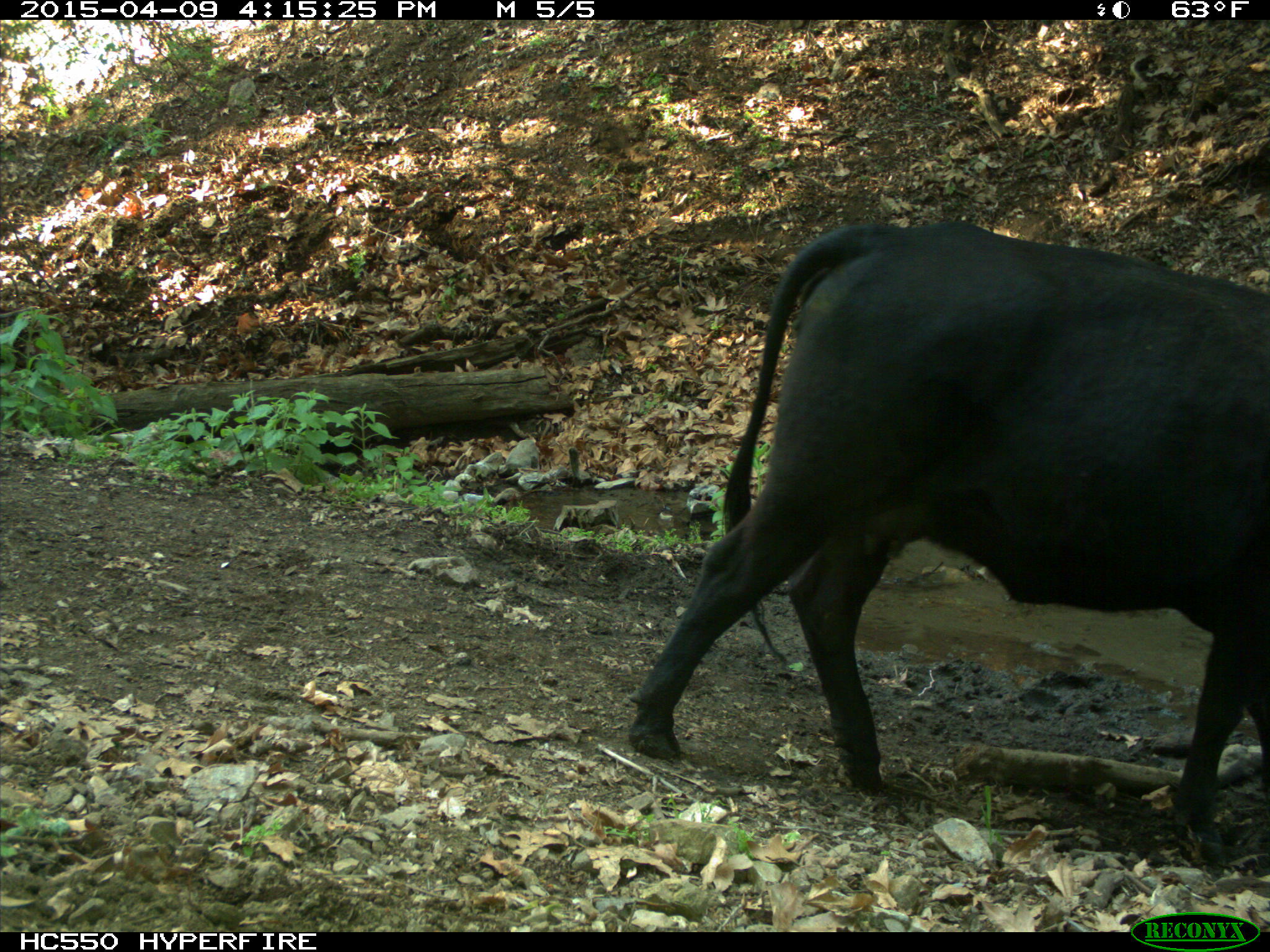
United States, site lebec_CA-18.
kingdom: Animalia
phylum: Chordata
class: Mammalia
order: Artiodactyla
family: Bovidae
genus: Bos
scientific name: Bos taurus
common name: domestic cow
Bos taurus (domestic cow).